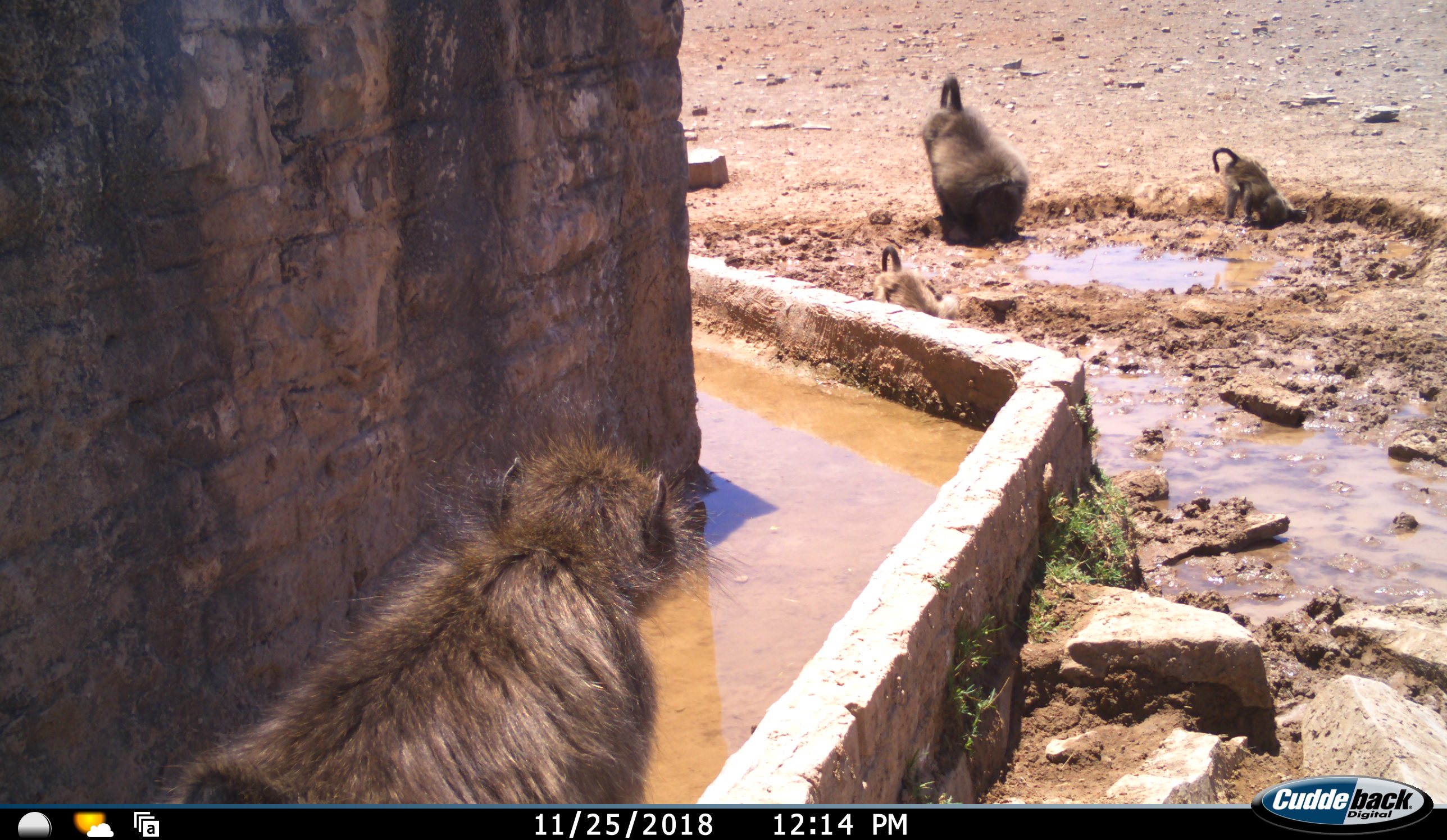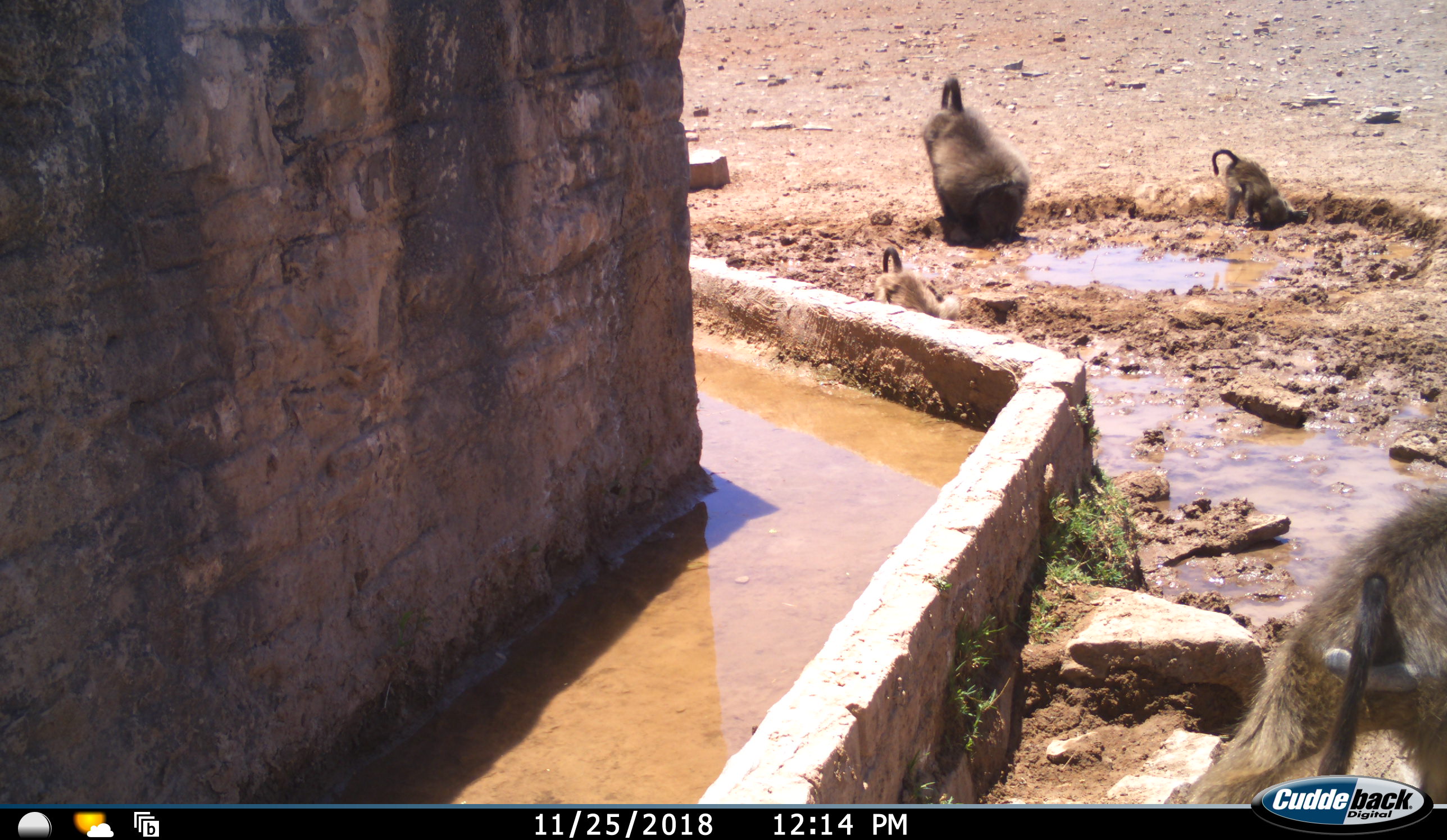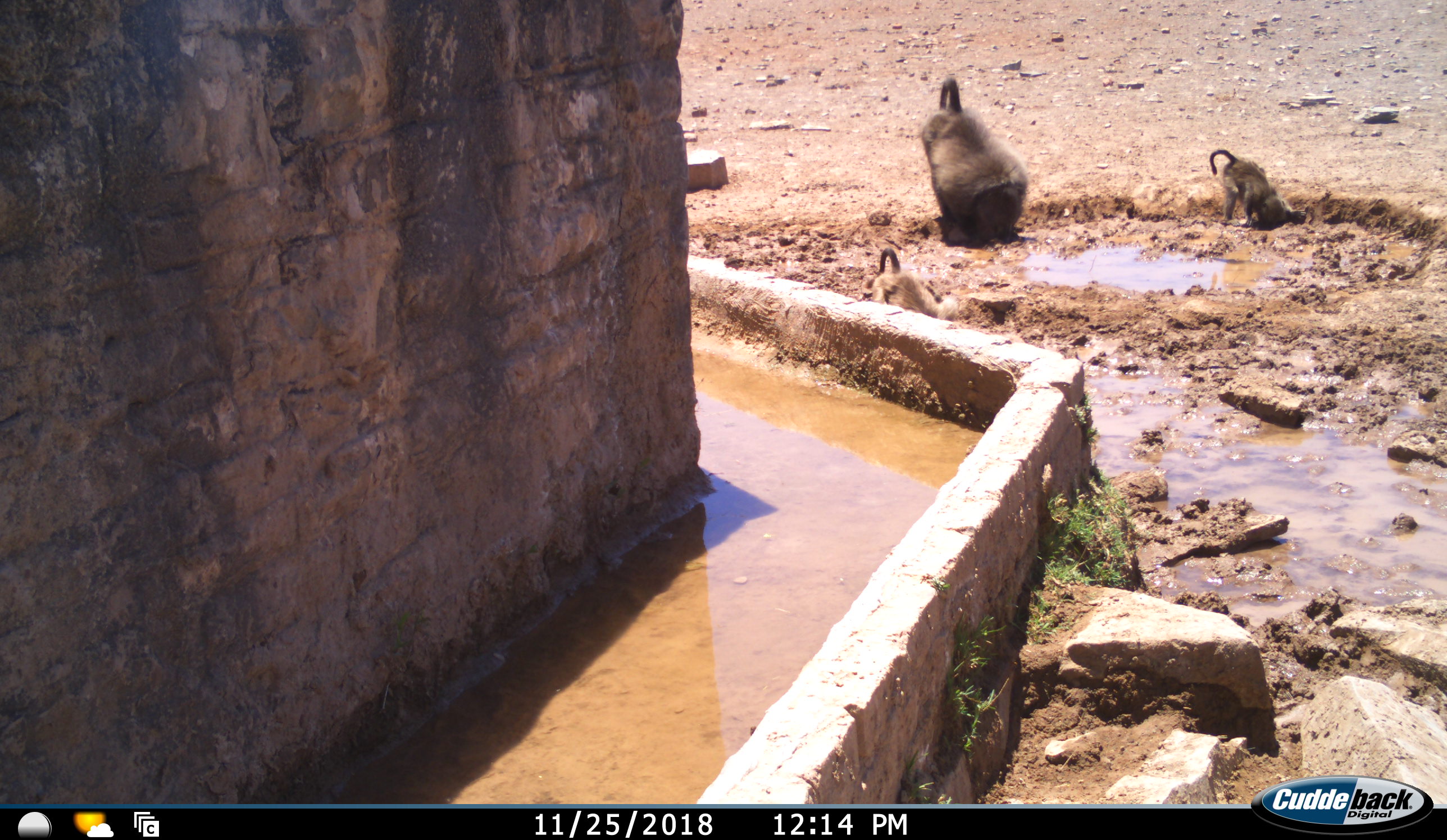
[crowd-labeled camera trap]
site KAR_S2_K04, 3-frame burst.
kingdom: Animalia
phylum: Chordata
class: Mammalia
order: Primates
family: Cercopithecidae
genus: Papio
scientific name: Papio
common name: baboon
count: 4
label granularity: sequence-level